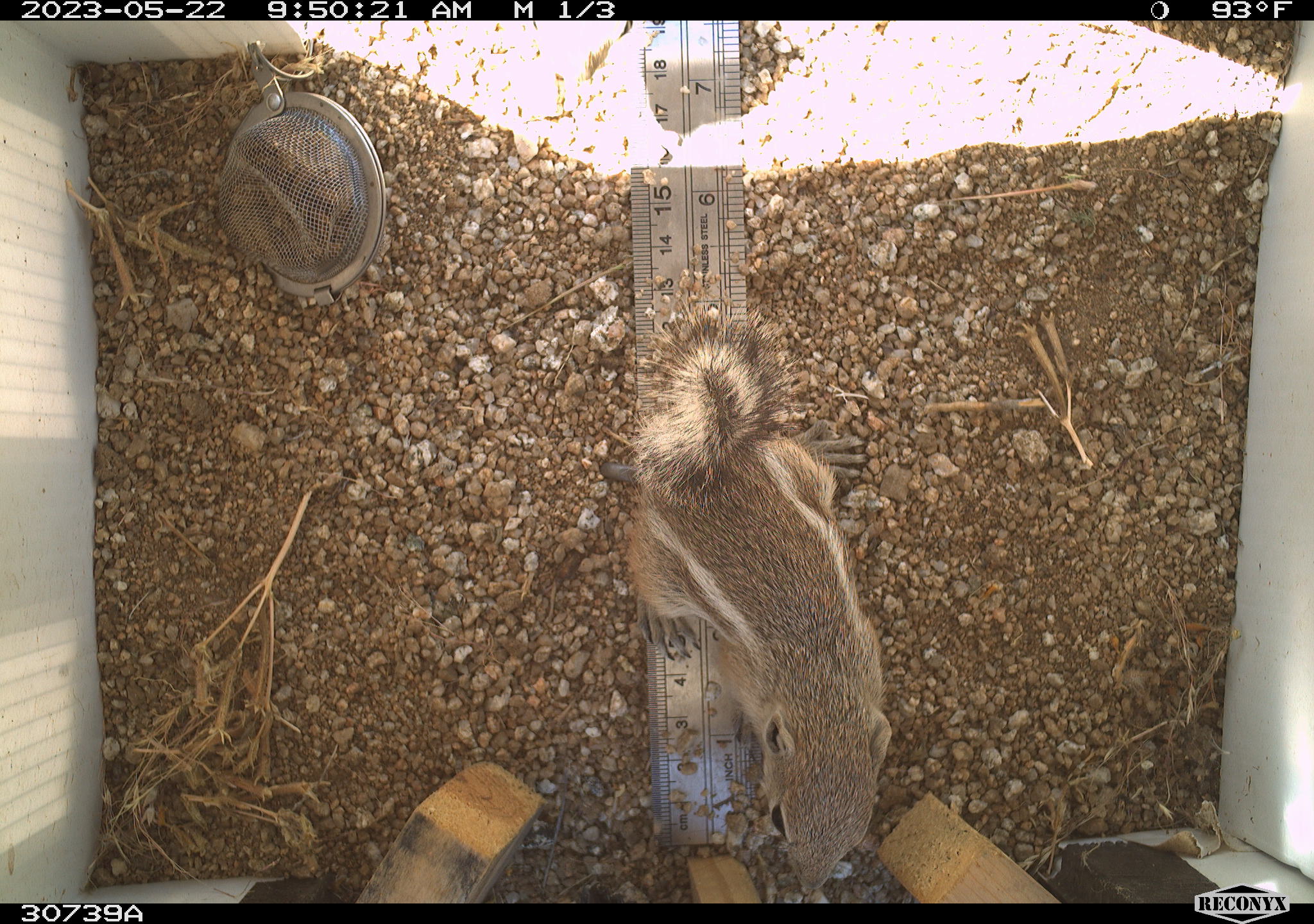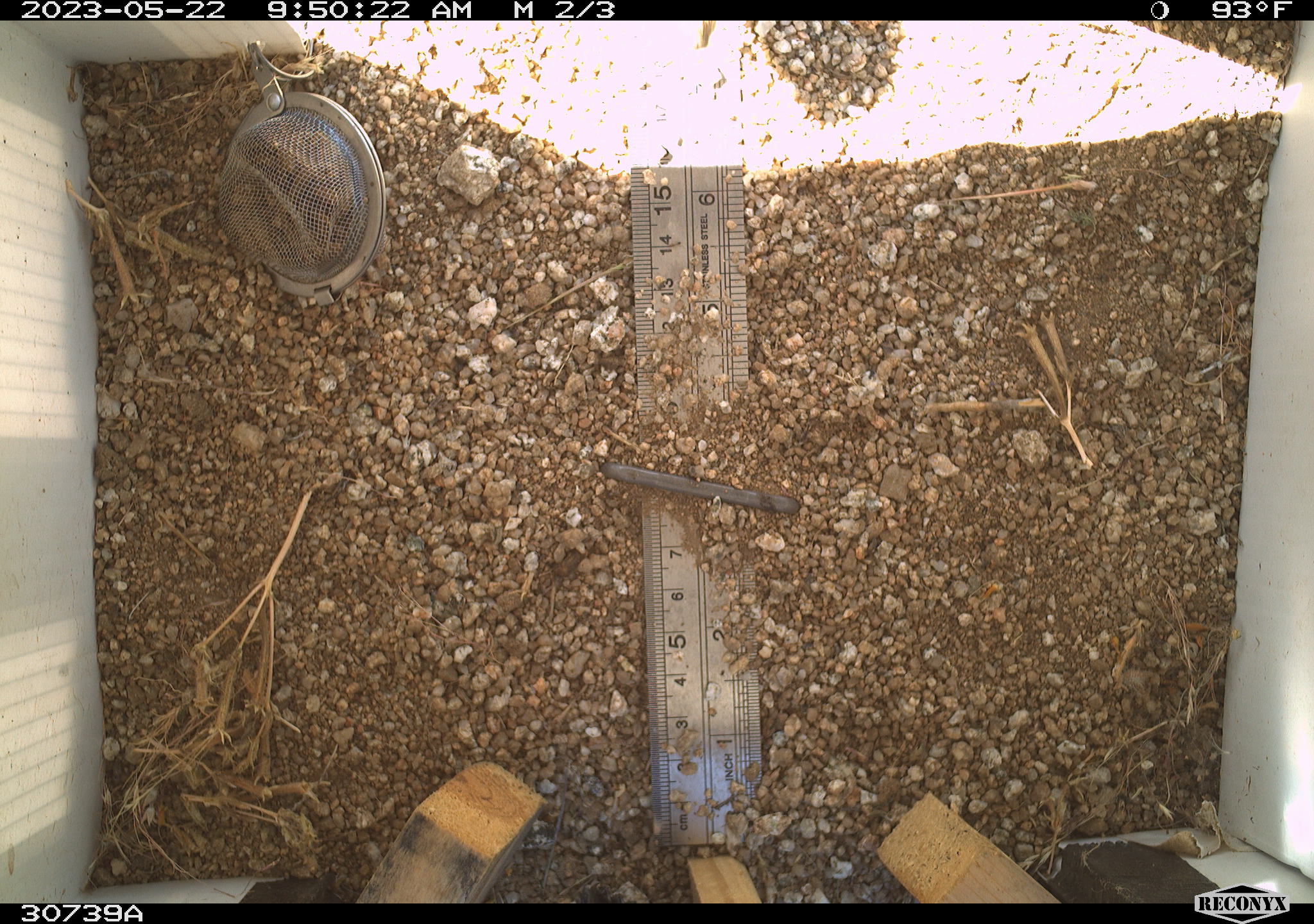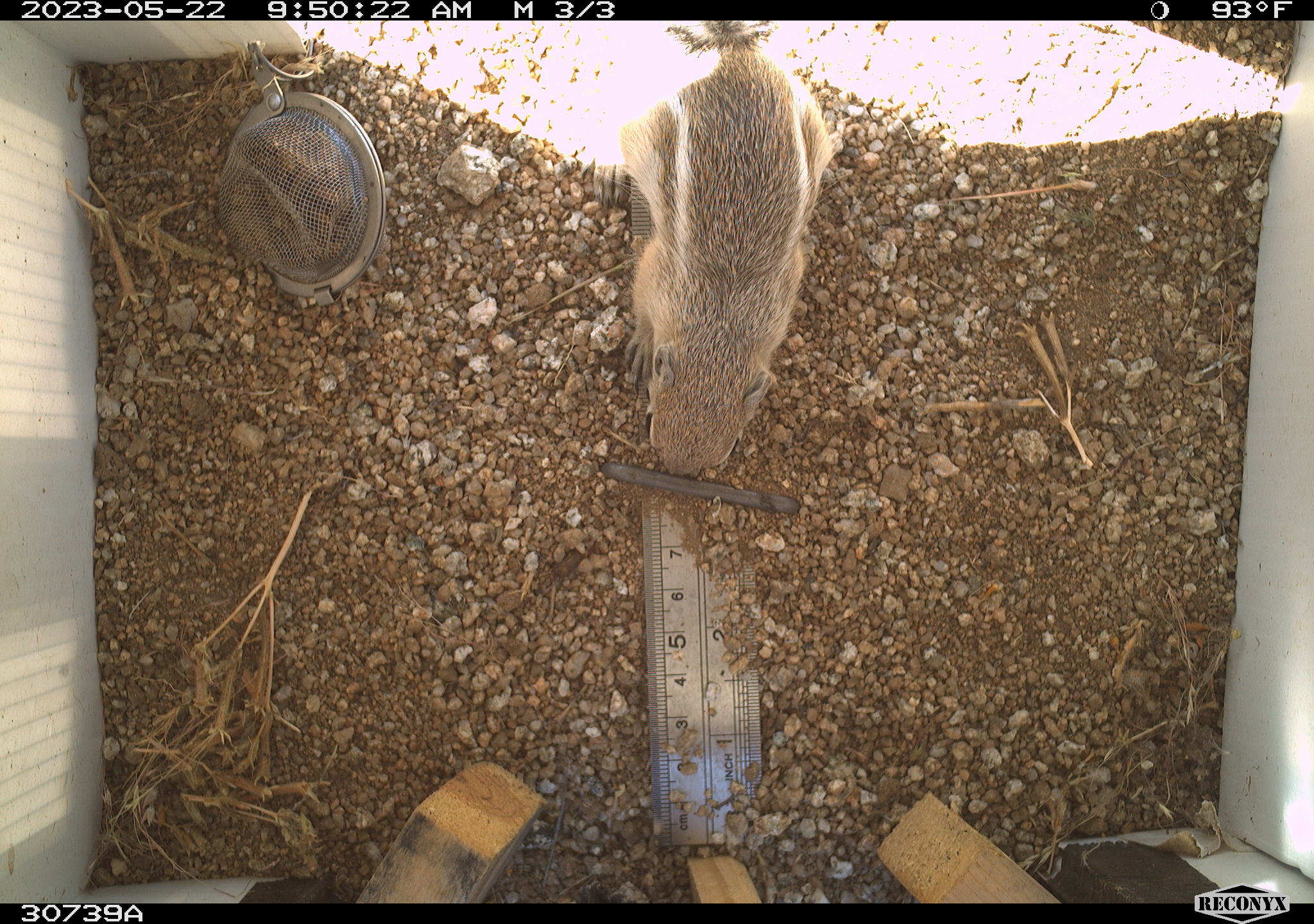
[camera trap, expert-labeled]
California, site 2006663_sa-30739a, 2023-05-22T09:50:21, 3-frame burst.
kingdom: Animalia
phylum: Chordata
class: Mammalia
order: Rodentia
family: Sciuridae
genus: Ammospermophilus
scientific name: Ammospermophilus leucurus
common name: white-tailed antelope squirrel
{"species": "white-tailed antelope squirrel (Ammospermophilus leucurus)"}